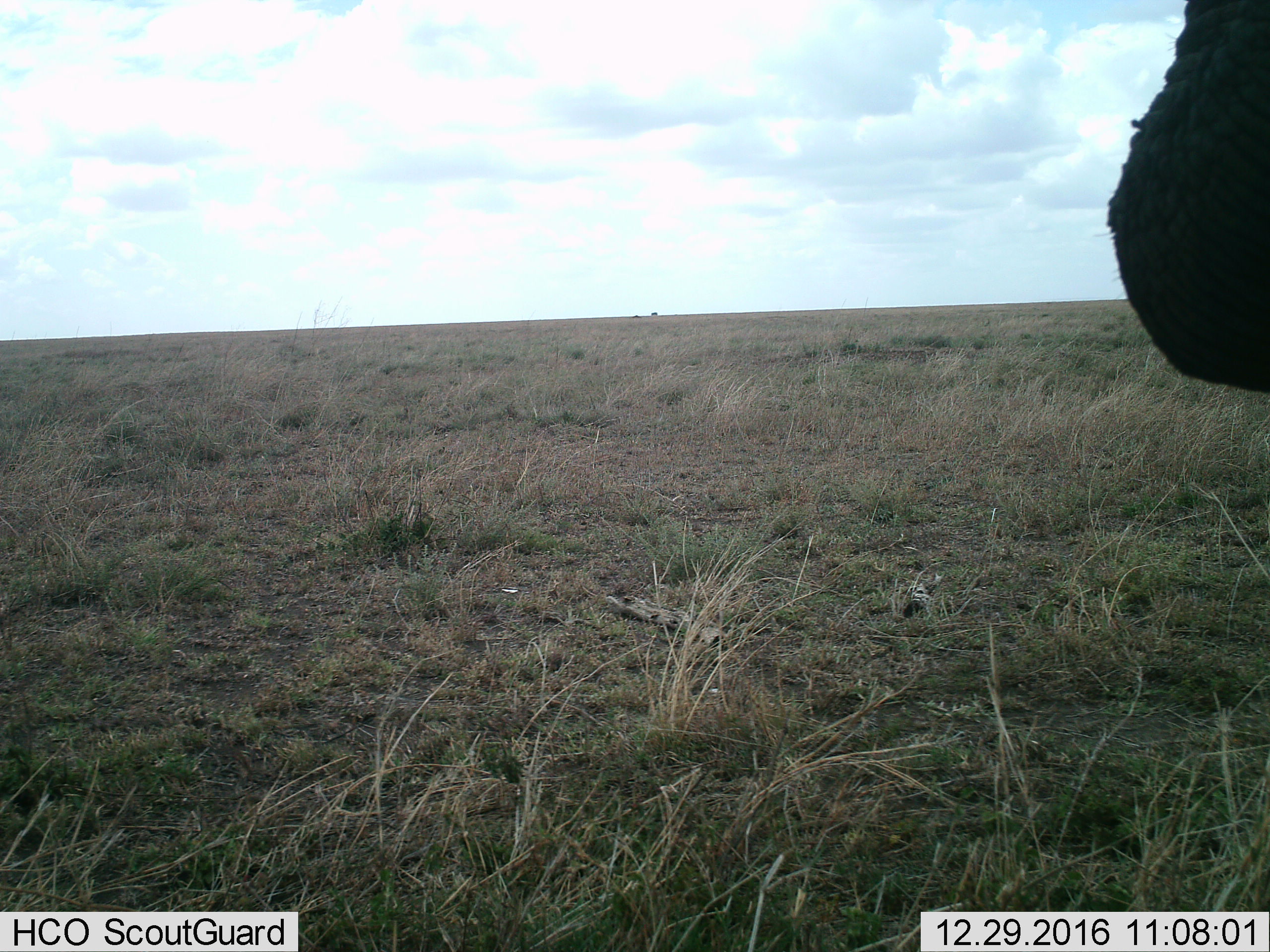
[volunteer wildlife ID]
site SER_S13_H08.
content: unidentified animal